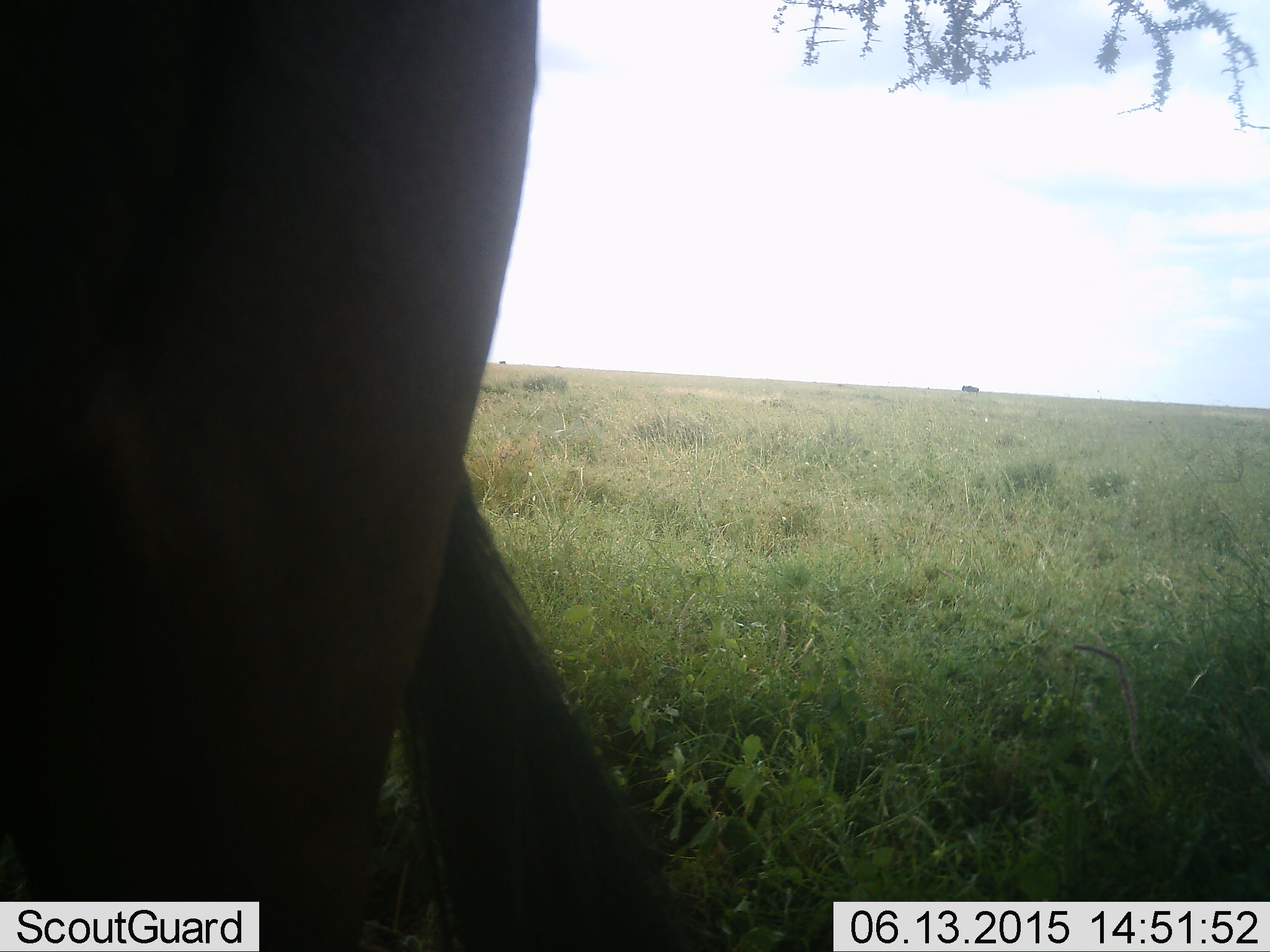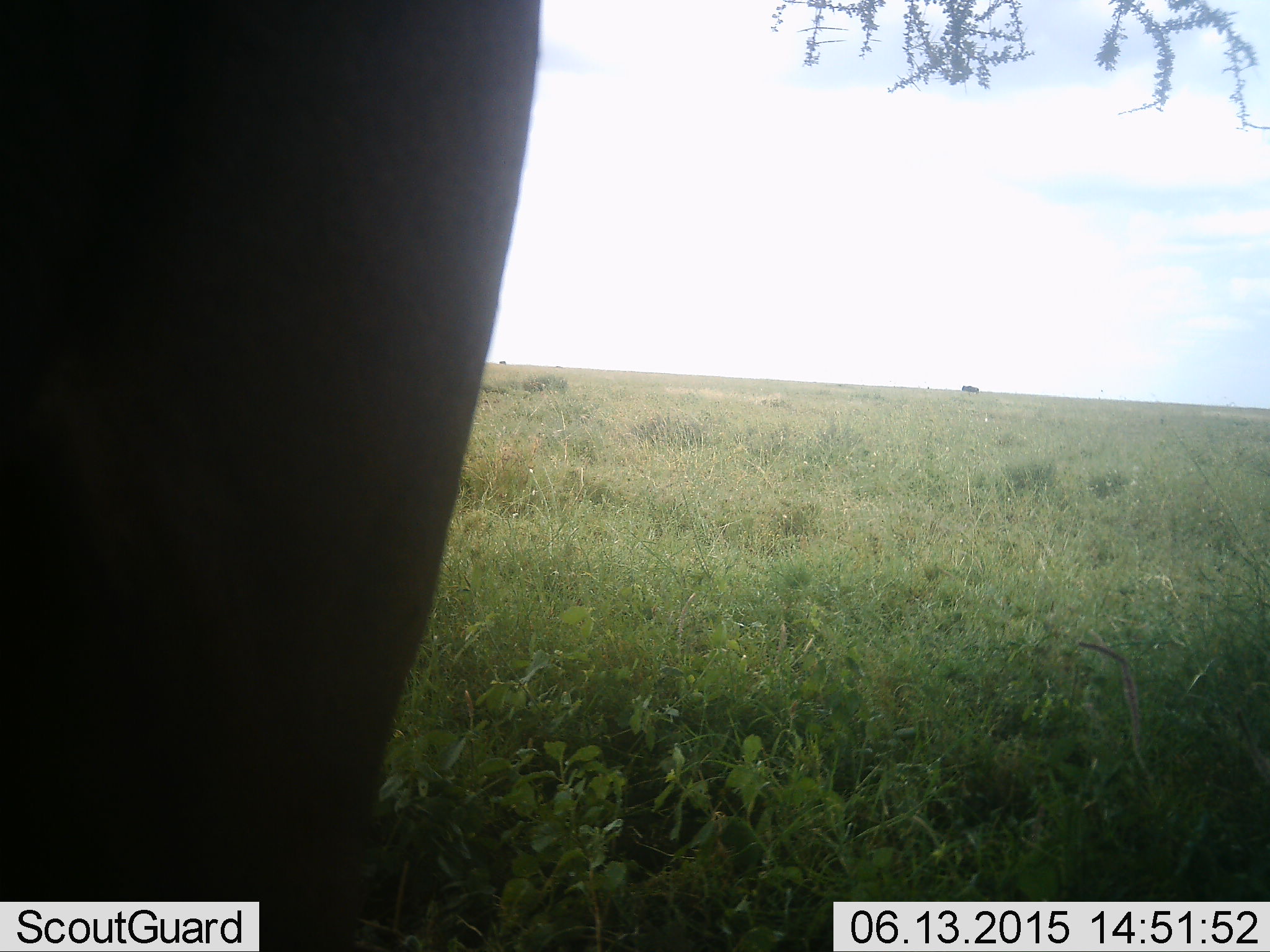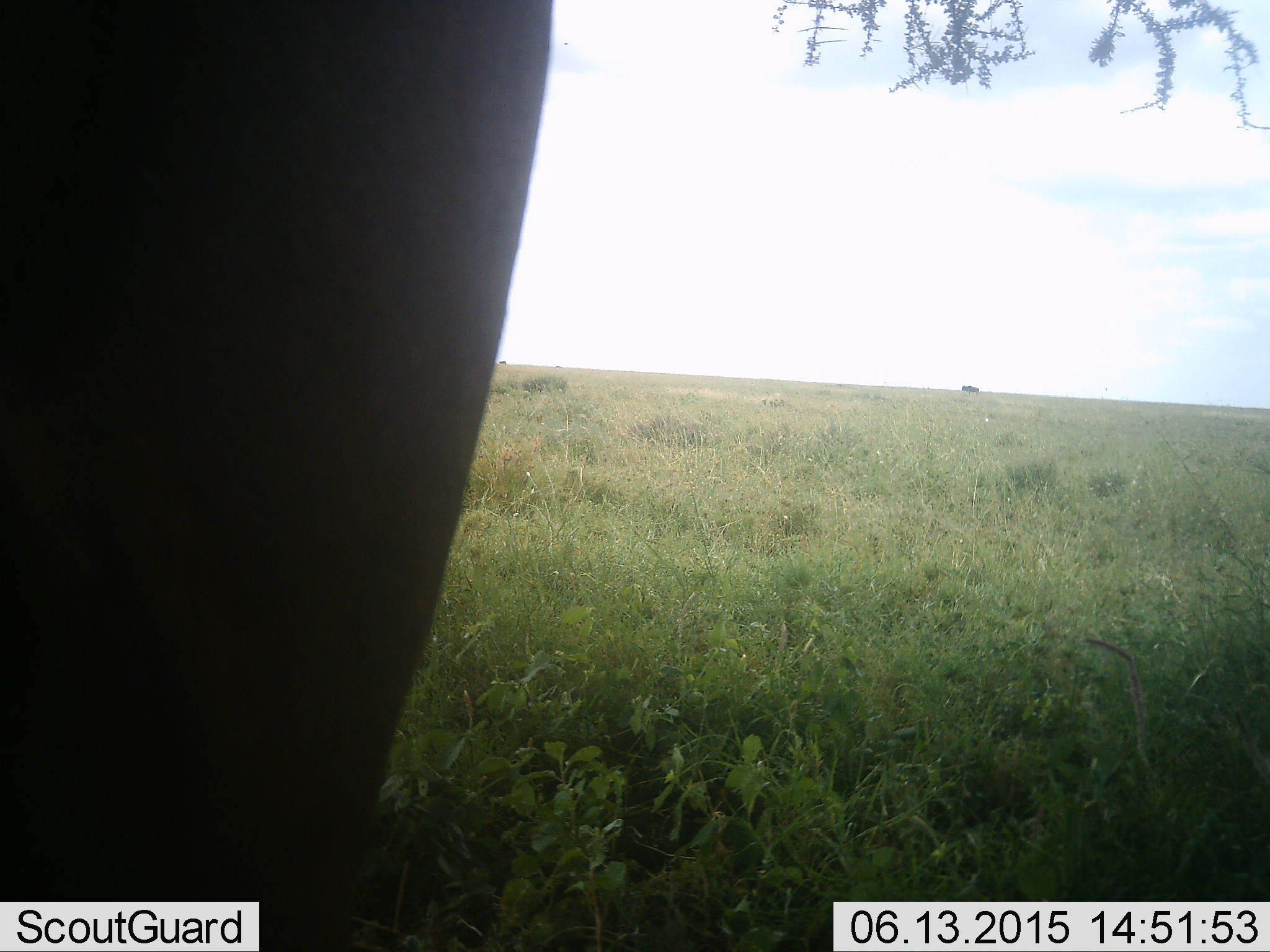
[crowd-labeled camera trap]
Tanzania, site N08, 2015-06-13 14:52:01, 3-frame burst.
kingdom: Animalia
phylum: Chordata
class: Mammalia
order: Artiodactyla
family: Bovidae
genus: Connochaetes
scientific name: Connochaetes taurinus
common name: blue wildebeest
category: wildebeest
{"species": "wildebeest (blue wildebeest) (Connochaetes taurinus)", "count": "1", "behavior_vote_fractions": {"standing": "100%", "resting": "0%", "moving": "0%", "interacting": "0%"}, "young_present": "0%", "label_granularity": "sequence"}